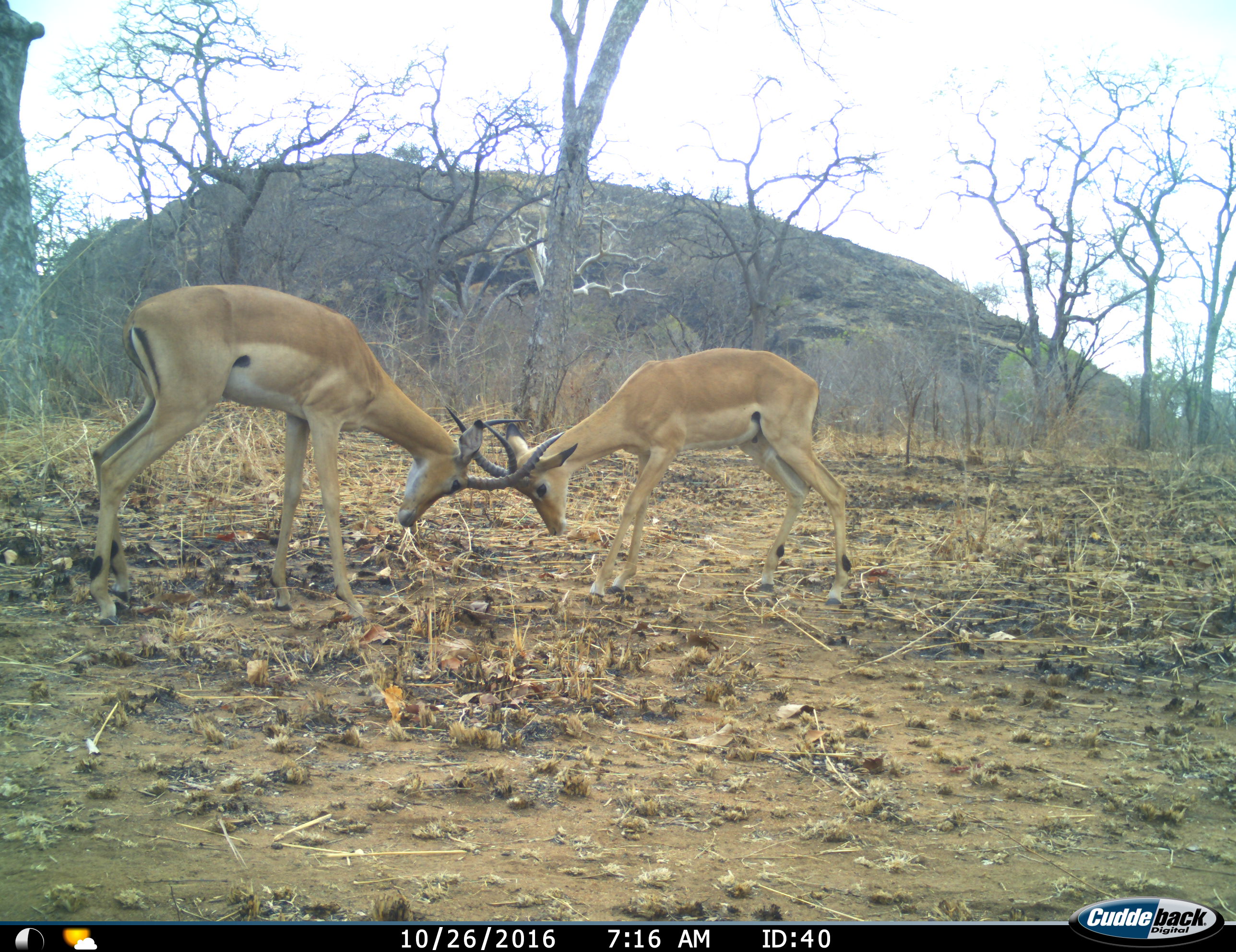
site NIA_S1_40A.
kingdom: Animalia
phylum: Chordata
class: Mammalia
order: Artiodactyla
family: Bovidae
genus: Aepyceros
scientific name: Aepyceros melampus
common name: impala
Impala (Aepyceros melampus), count 2. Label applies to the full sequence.